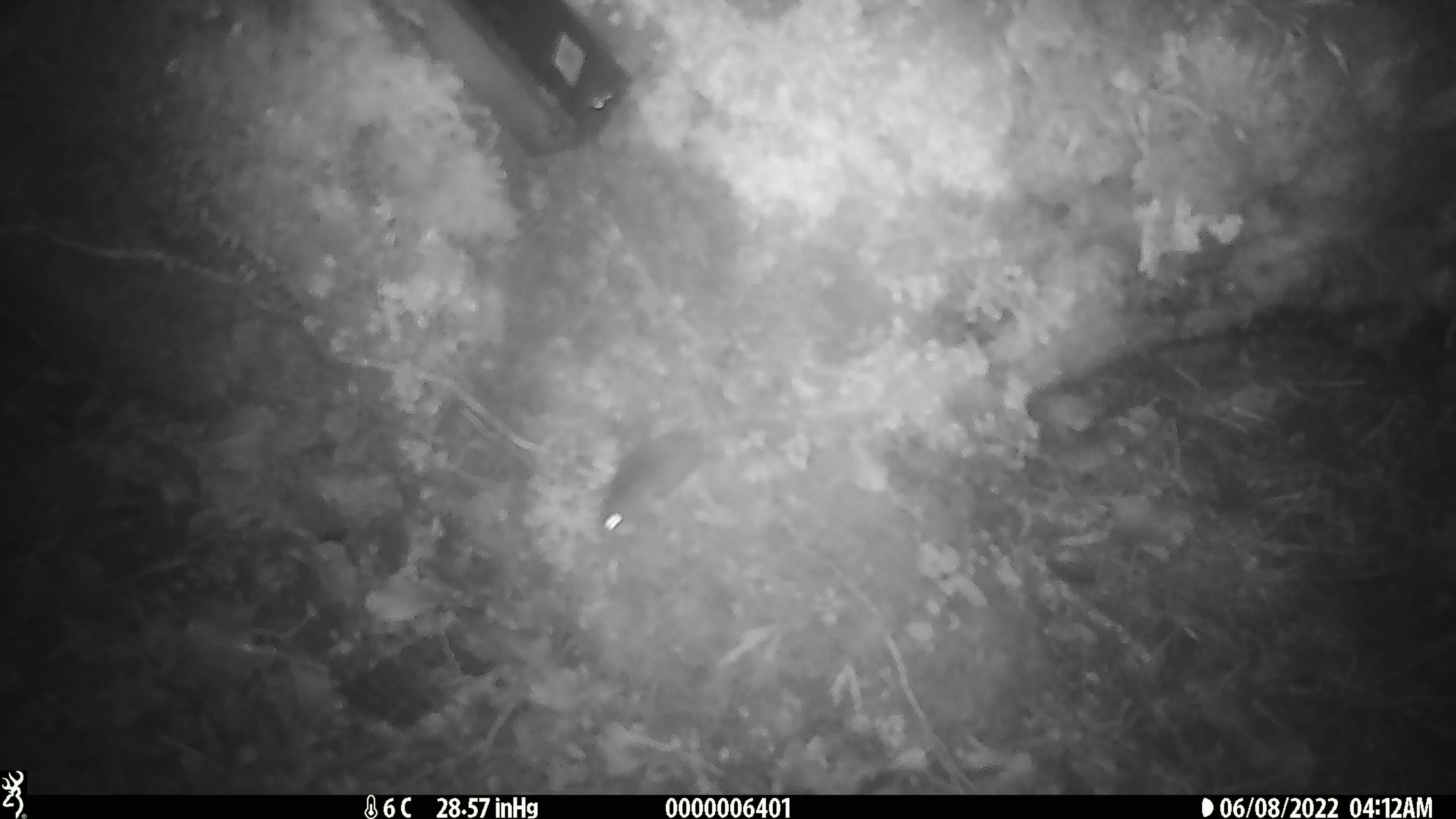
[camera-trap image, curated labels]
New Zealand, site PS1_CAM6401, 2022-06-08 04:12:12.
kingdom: Animalia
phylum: Chordata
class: Mammalia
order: Rodentia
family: Muridae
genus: Mus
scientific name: Mus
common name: mouse